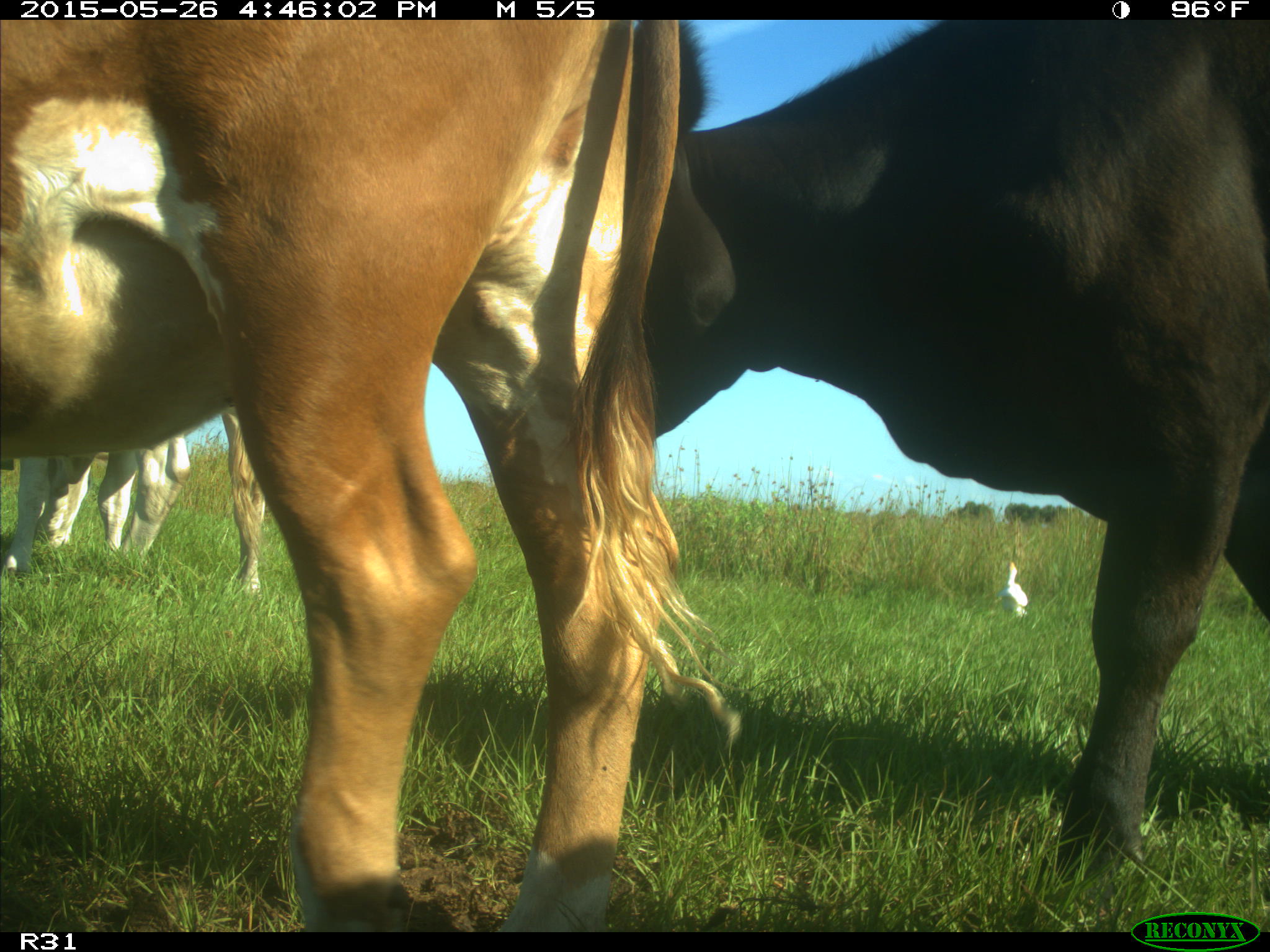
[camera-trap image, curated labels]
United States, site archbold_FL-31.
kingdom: Animalia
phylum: Chordata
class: Mammalia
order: Artiodactyla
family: Bovidae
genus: Bos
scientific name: Bos taurus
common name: domestic cow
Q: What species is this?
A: Bos taurus (domestic cow).